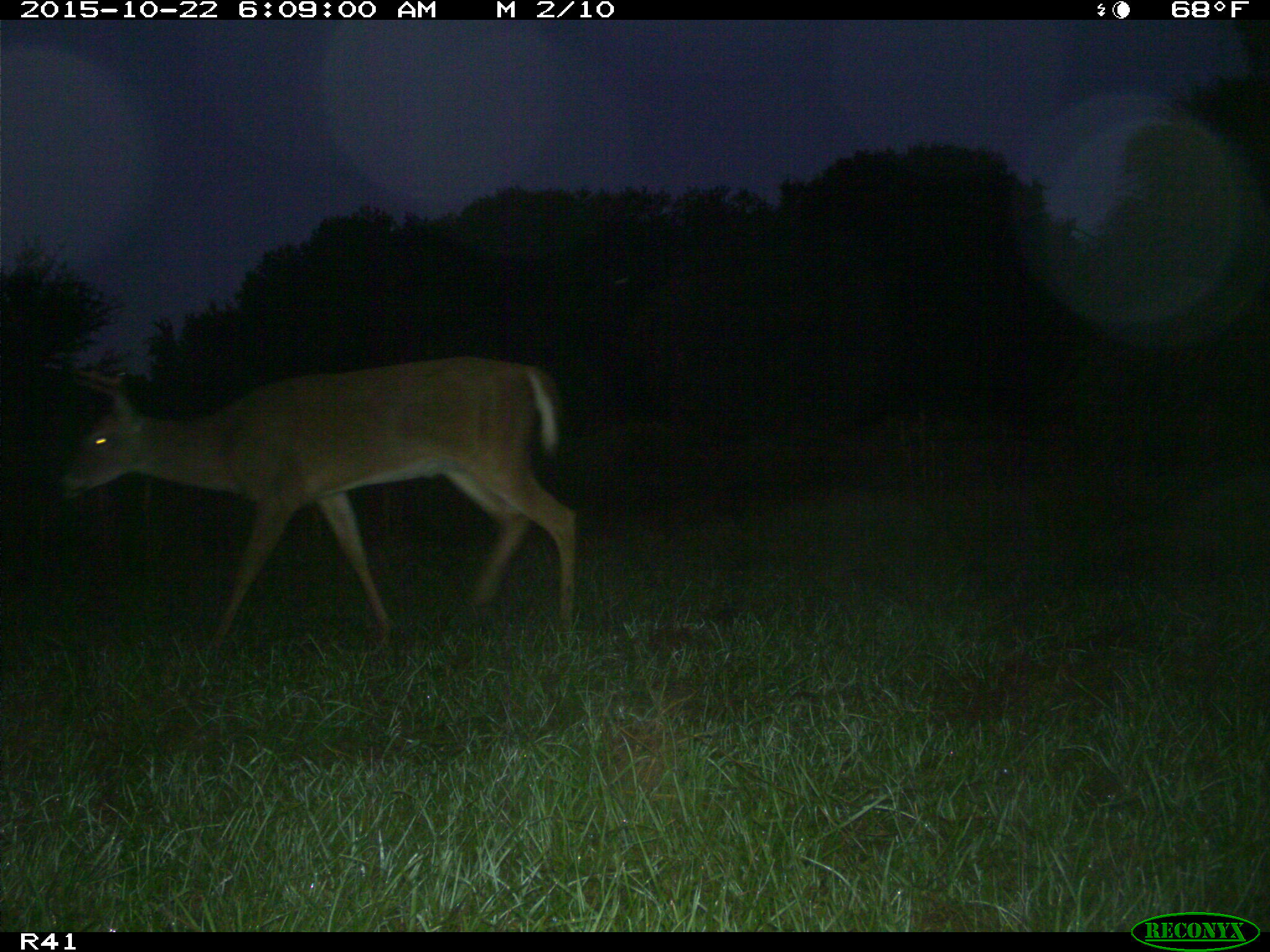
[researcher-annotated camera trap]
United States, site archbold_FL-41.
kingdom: Animalia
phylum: Chordata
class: Mammalia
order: Artiodactyla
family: Cervidae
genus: Odocoileus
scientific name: Odocoileus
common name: deer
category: unidentified deer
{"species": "unidentified deer (deer) (Odocoileus)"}